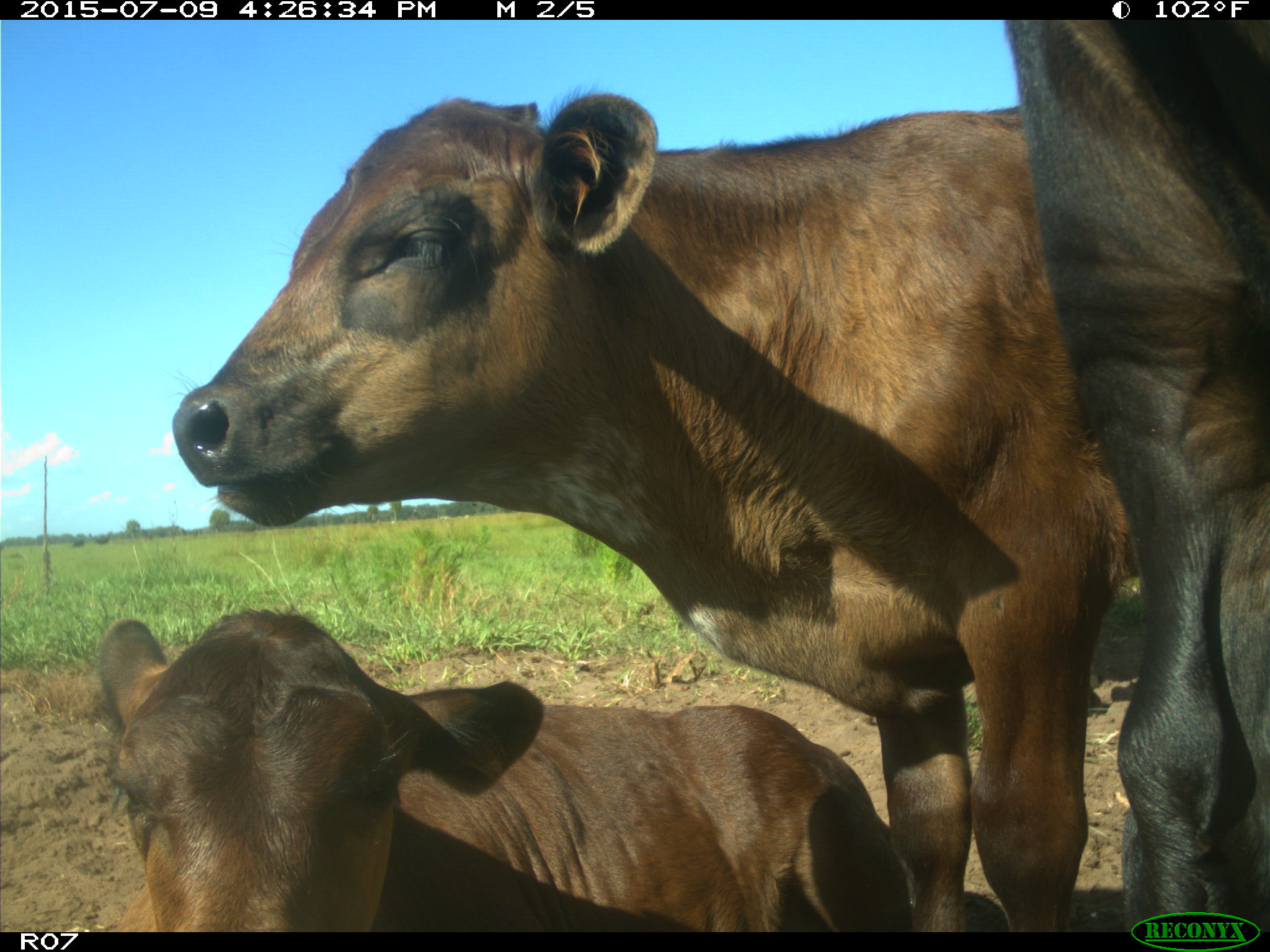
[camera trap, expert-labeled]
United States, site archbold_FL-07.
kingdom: Animalia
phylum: Chordata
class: Mammalia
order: Artiodactyla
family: Bovidae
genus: Bos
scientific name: Bos taurus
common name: domestic cow